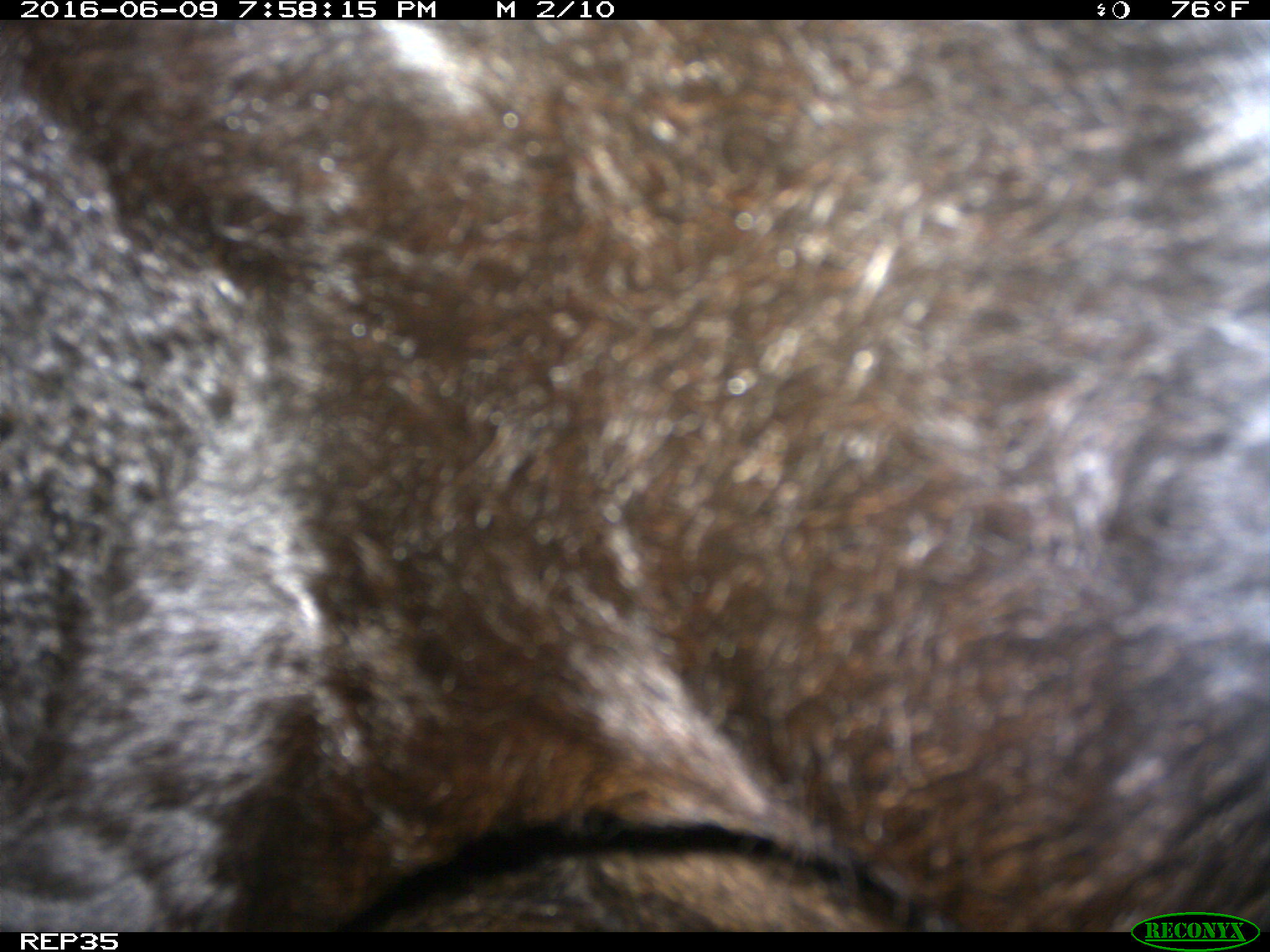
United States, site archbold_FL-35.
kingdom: Animalia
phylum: Chordata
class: Mammalia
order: Artiodactyla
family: Bovidae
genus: Bos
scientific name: Bos taurus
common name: domestic cow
Bos taurus (domestic cow).